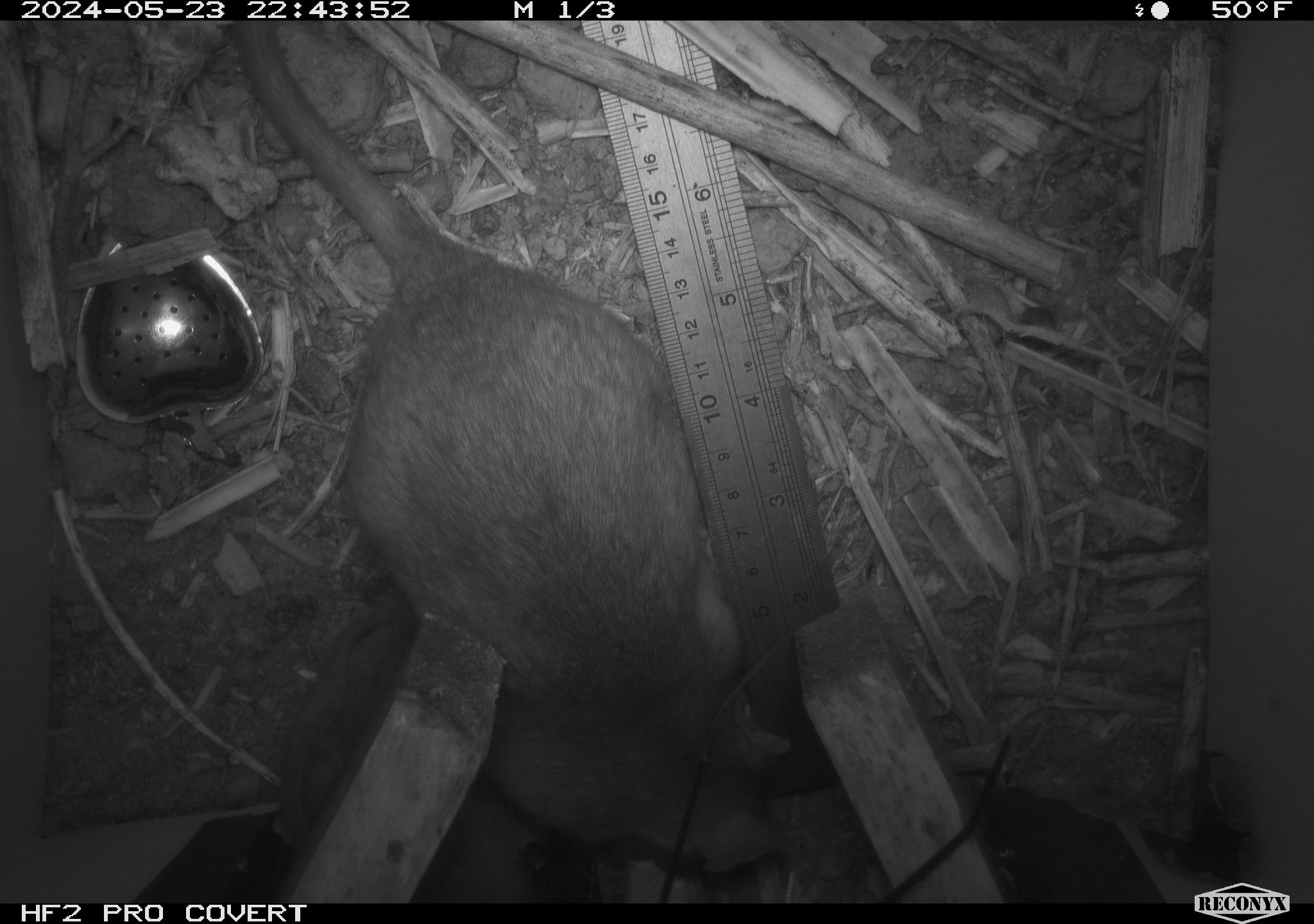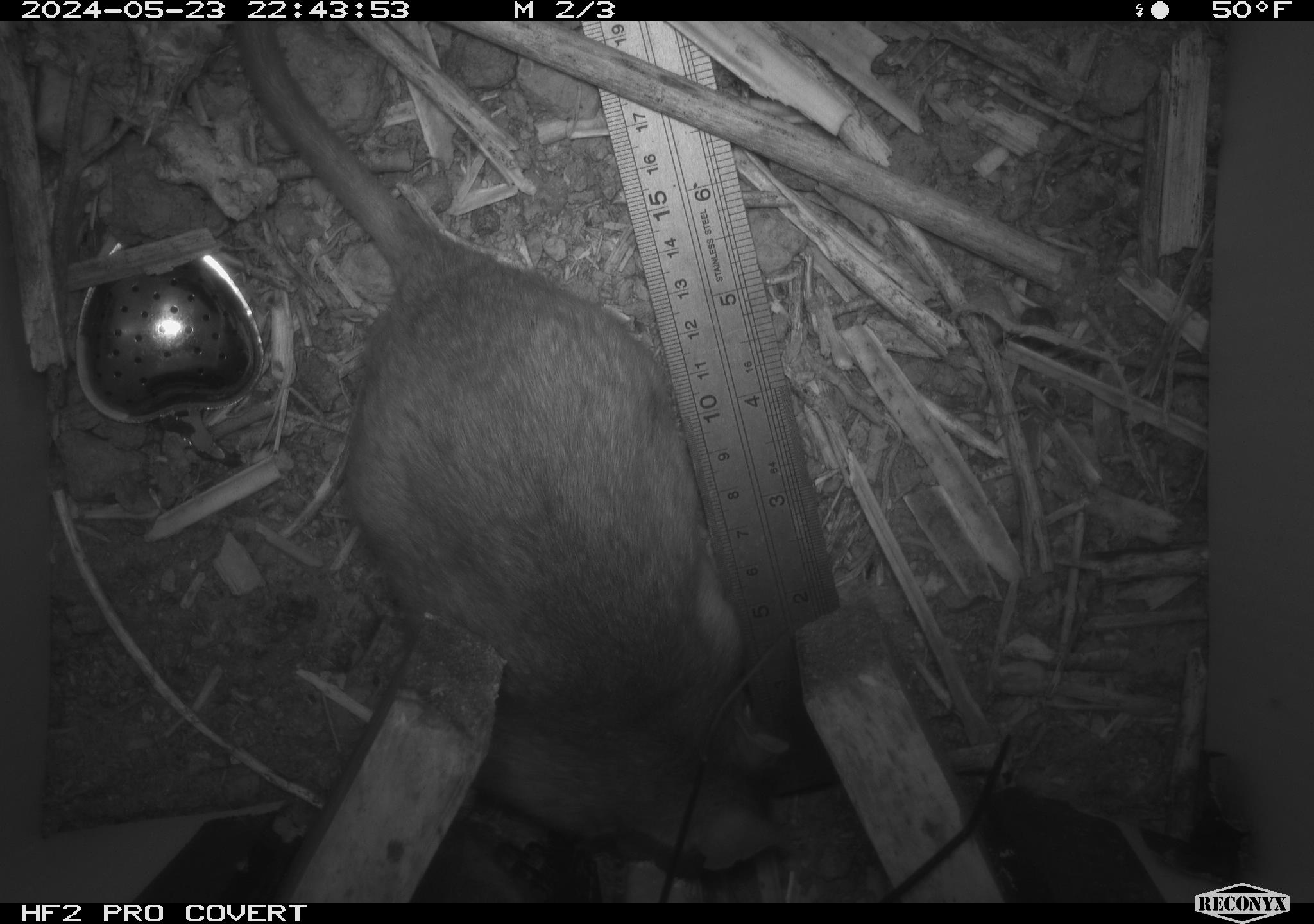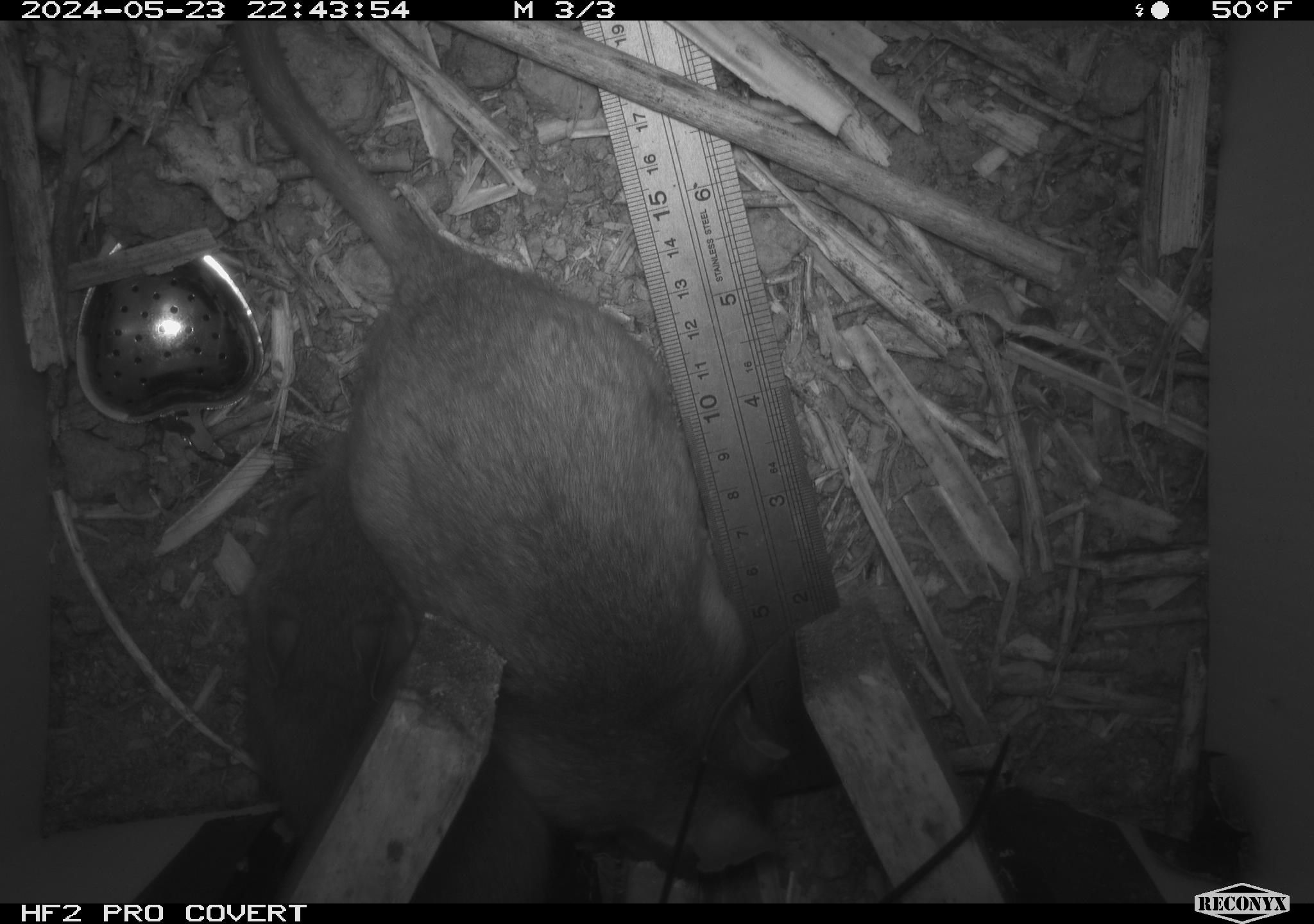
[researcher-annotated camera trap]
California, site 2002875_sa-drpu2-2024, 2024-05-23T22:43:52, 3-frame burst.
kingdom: Animalia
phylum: Chordata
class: Mammalia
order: Rodentia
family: Cricetidae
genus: Neotoma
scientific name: Neotoma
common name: pack rat or woodrat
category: neotoma species